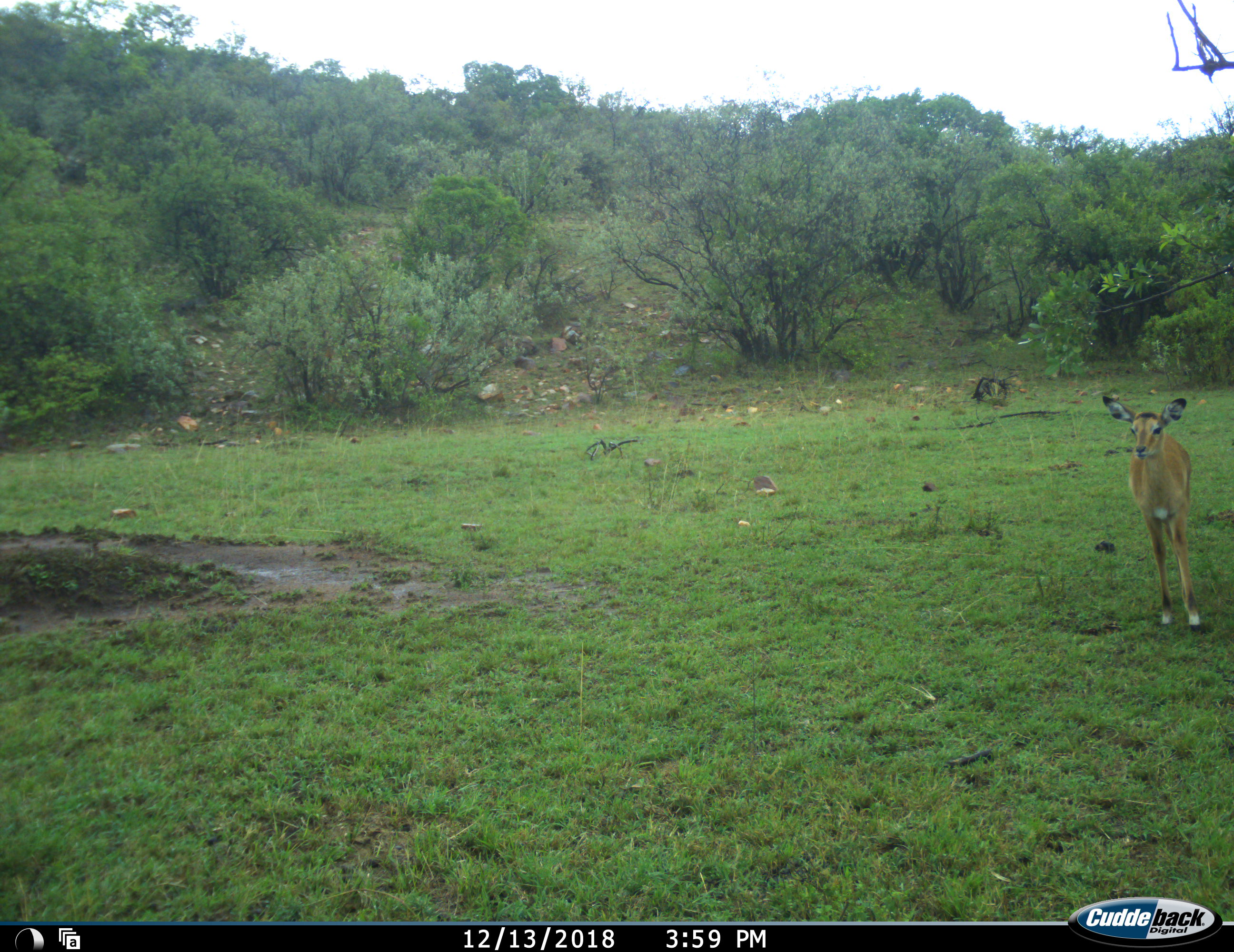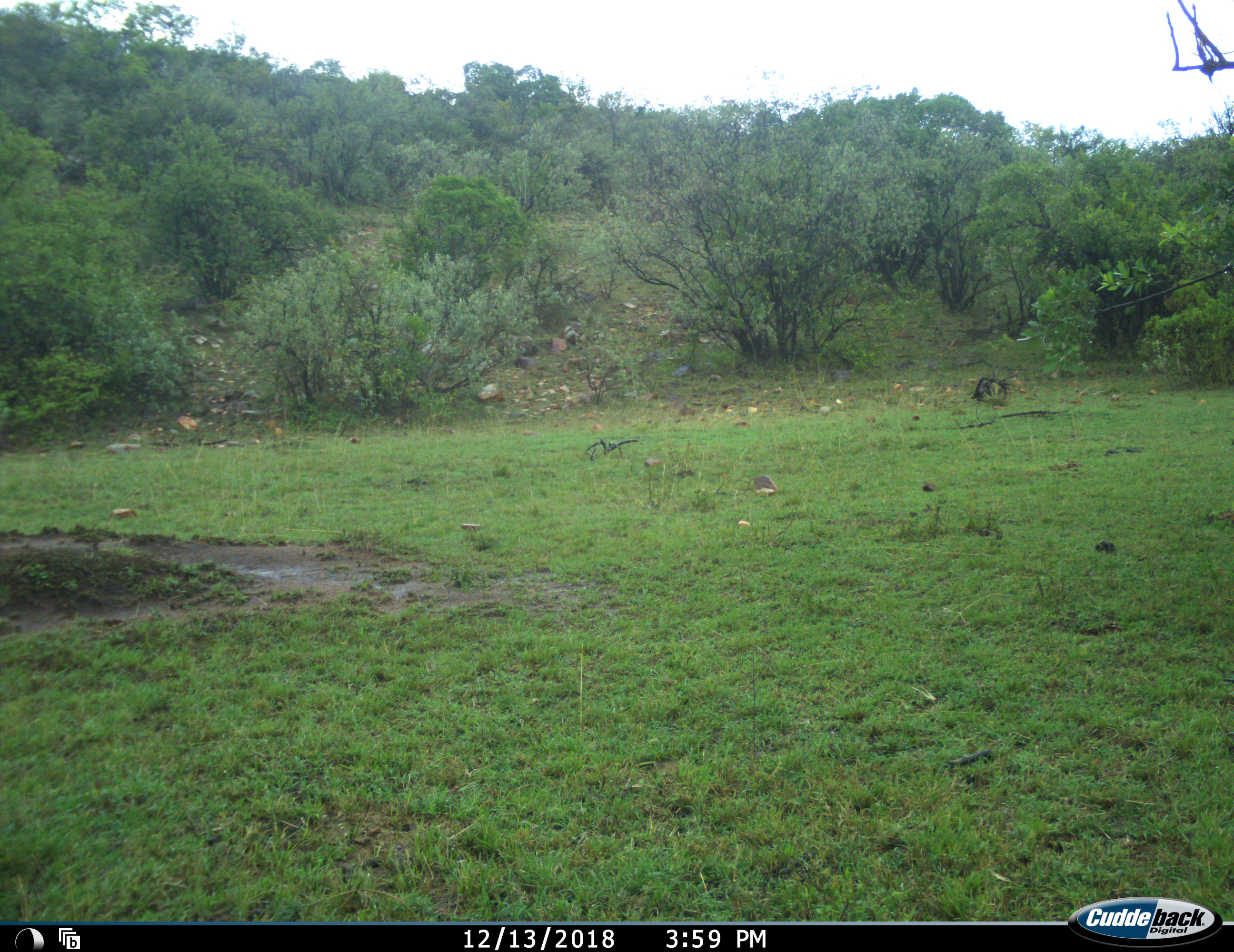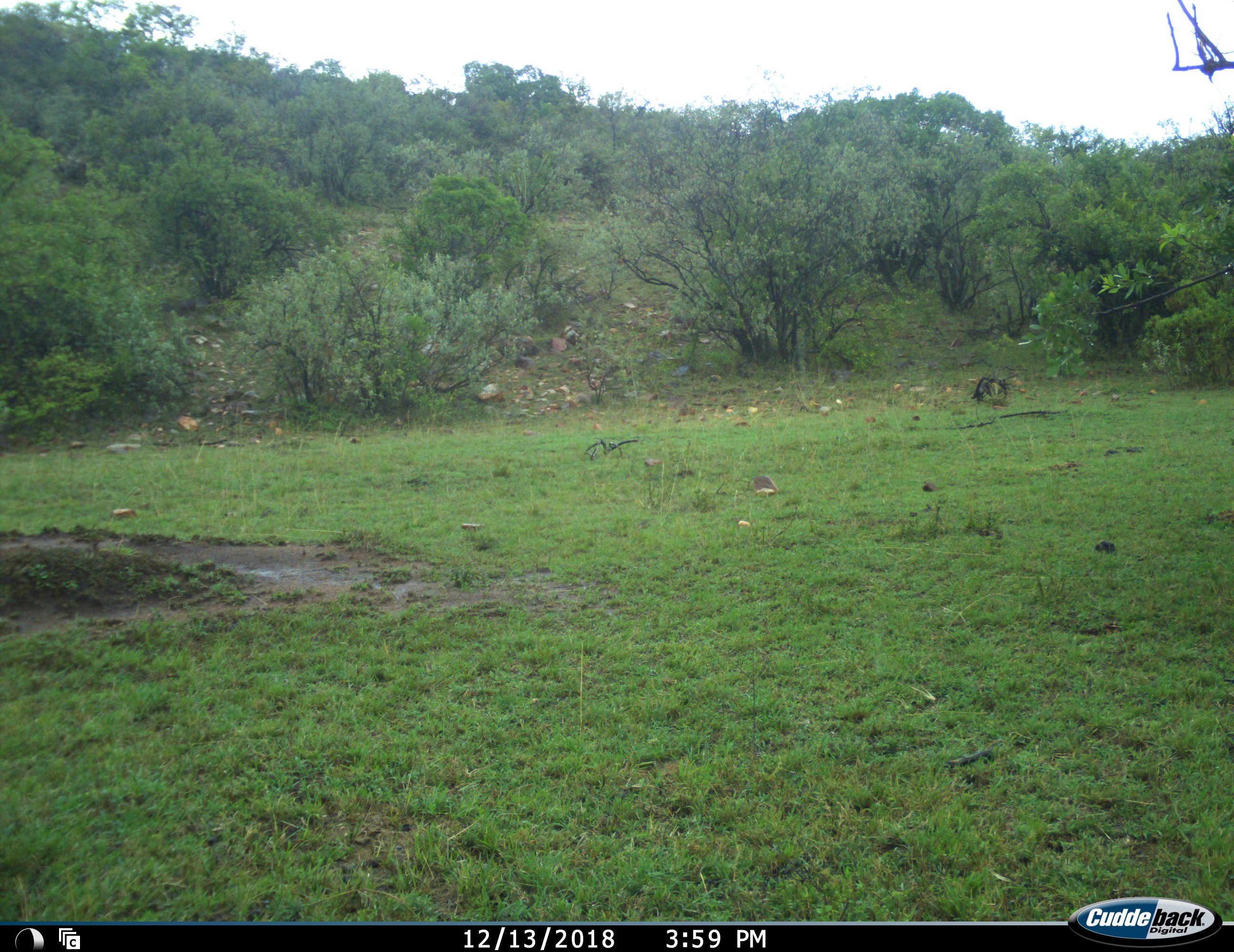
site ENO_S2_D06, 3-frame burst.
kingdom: Animalia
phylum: Chordata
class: Mammalia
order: Artiodactyla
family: Bovidae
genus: Aepyceros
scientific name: Aepyceros melampus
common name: impala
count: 1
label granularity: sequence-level